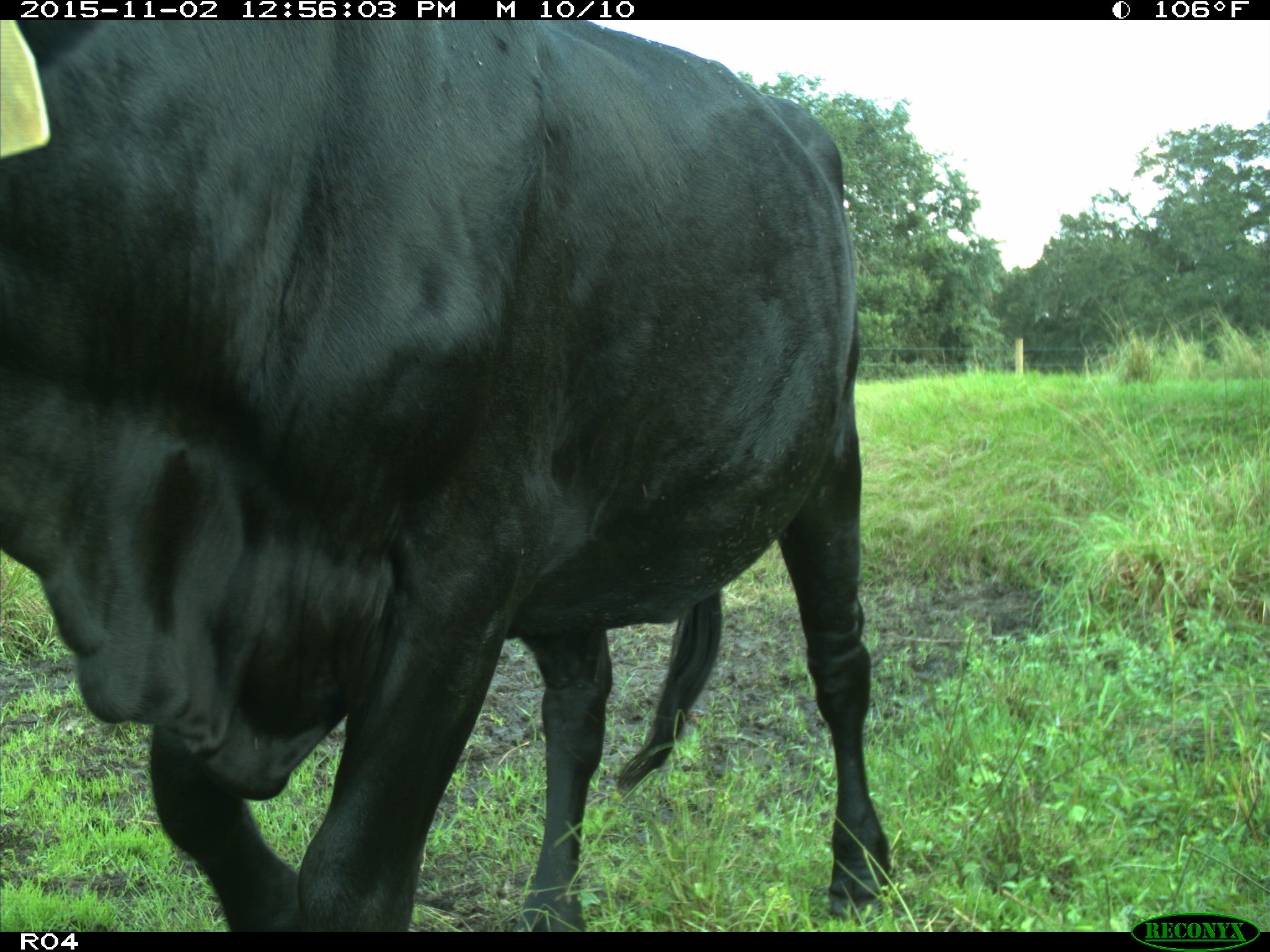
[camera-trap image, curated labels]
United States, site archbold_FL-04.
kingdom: Animalia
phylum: Chordata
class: Mammalia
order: Artiodactyla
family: Bovidae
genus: Bos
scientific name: Bos taurus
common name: domestic cow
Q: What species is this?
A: Bos taurus (domestic cow).